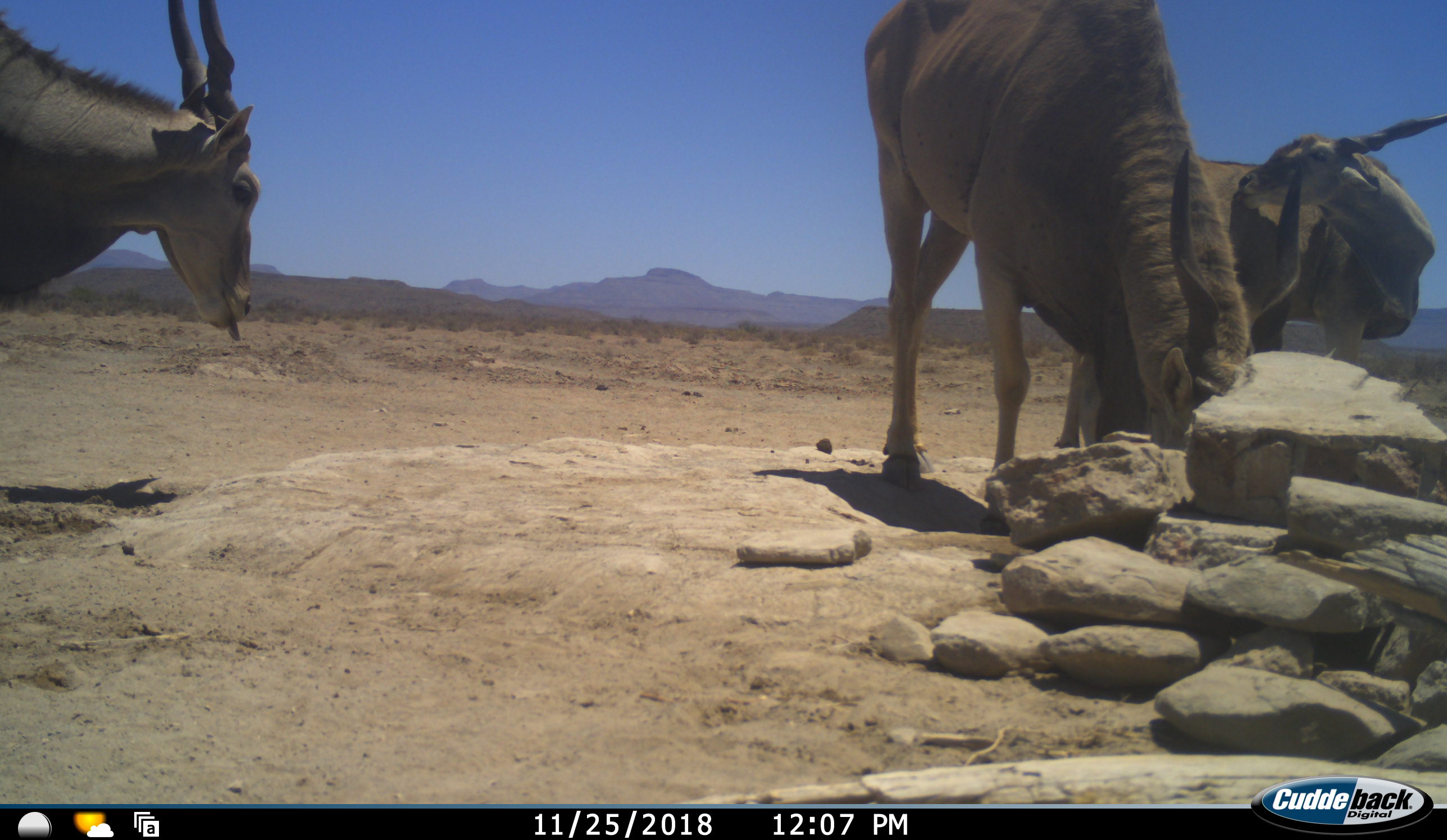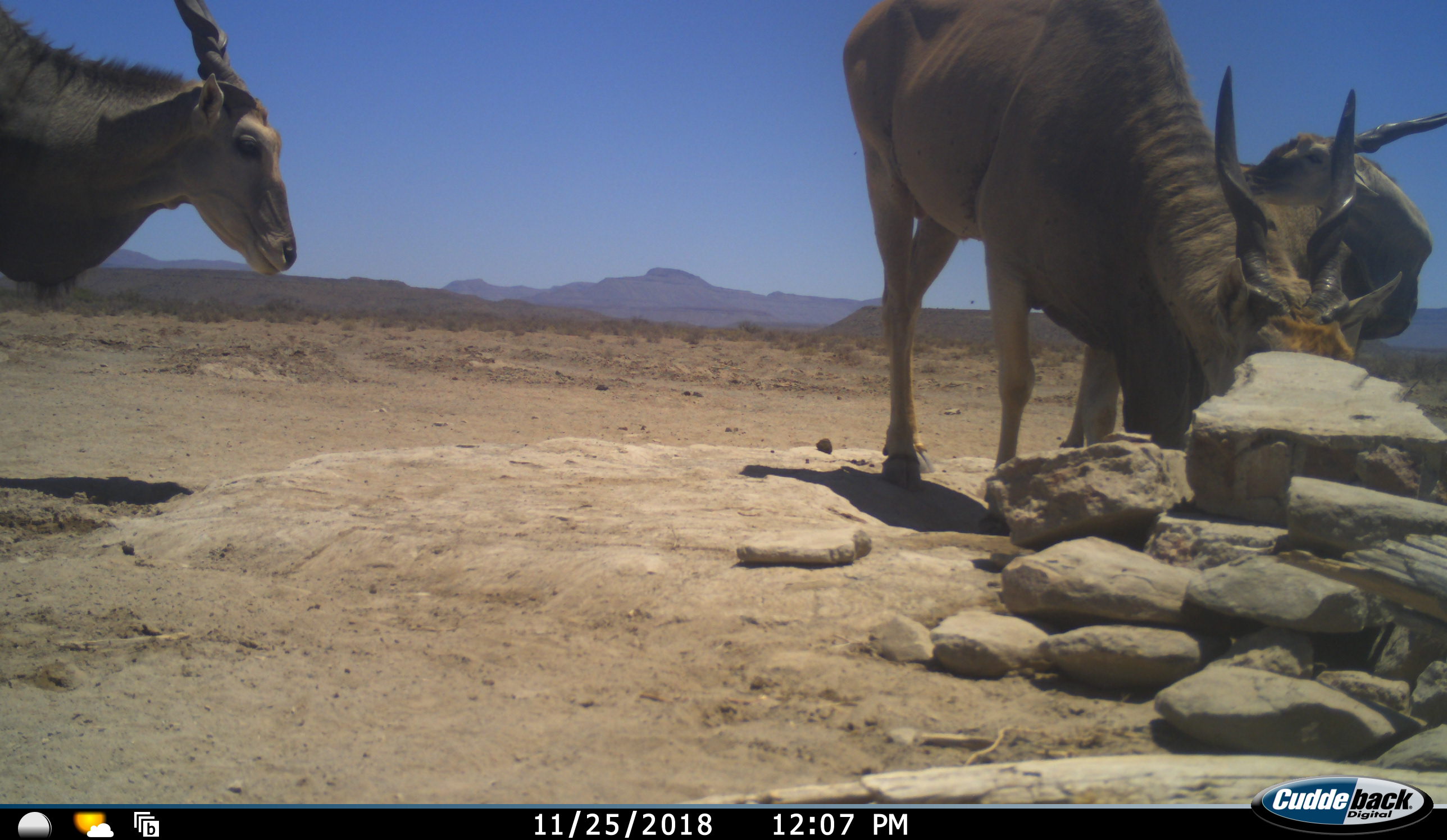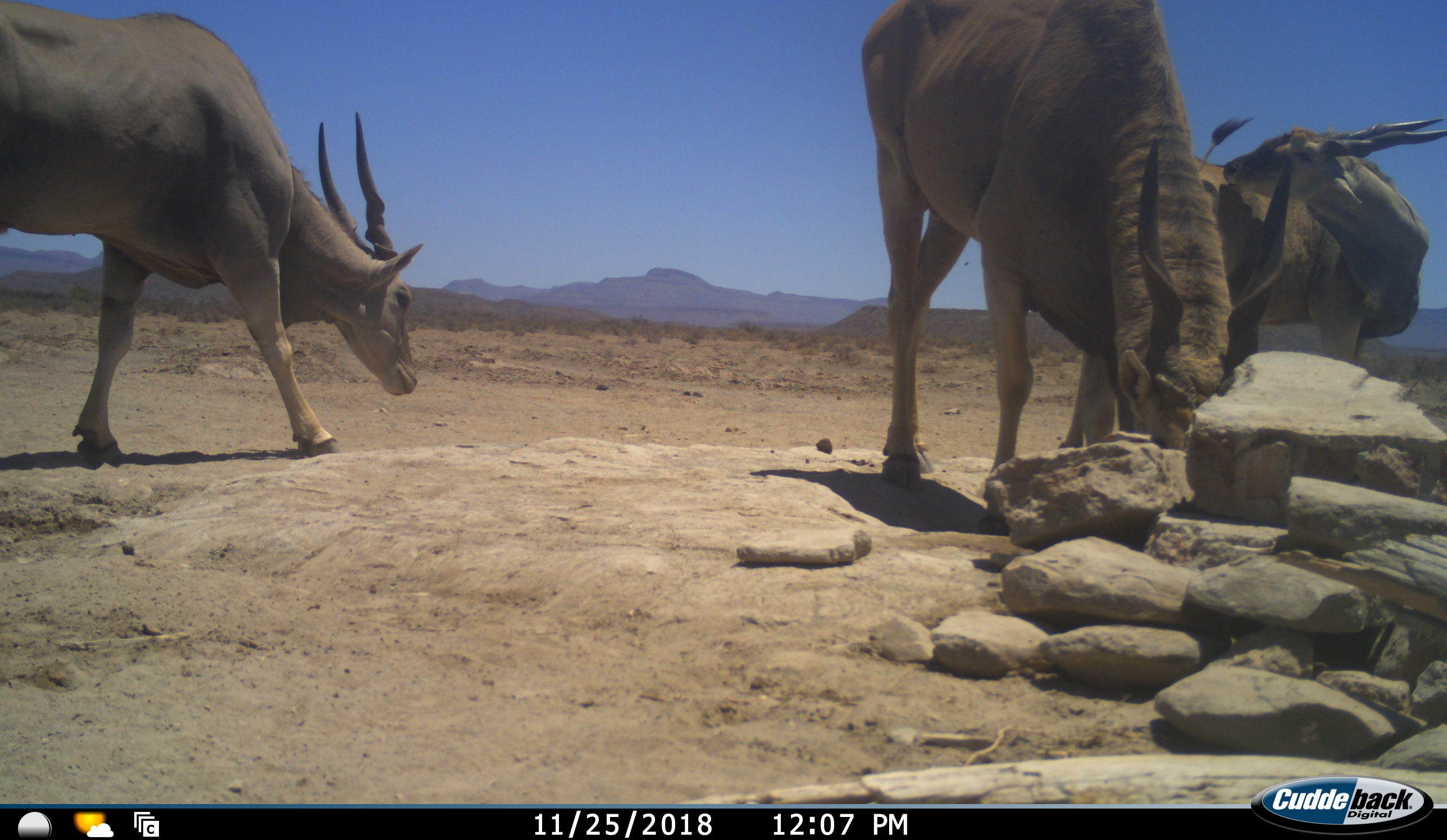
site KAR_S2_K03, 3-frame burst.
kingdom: Animalia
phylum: Chordata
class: Mammalia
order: Artiodactyla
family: Bovidae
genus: Tragelaphus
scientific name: Tragelaphus oryx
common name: eland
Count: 3.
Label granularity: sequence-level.